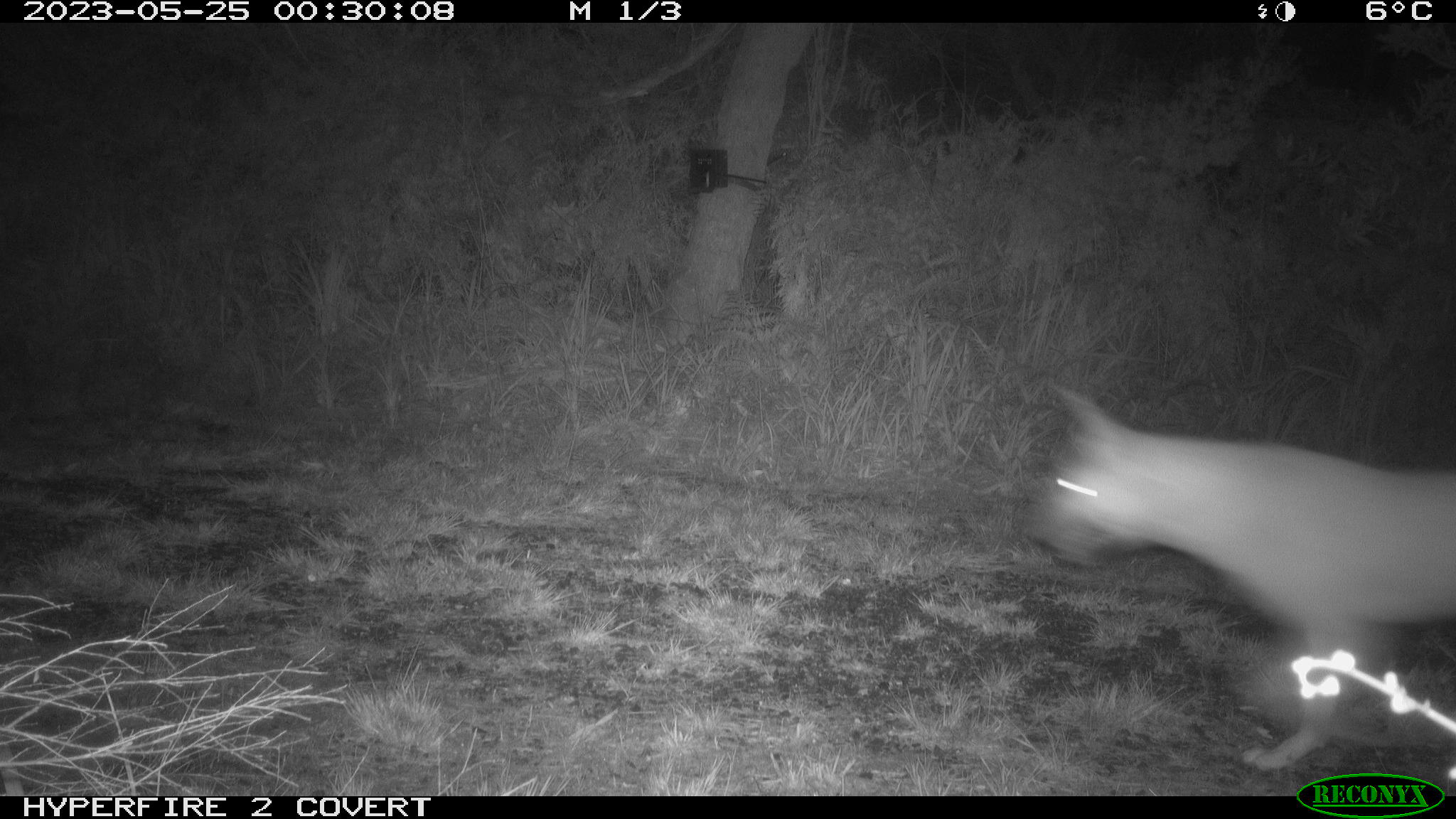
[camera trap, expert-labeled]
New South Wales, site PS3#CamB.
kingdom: Animalia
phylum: Chordata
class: Mammalia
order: Carnivora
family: Canidae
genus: Canis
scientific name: Canis familiaris dingo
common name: dingo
Dingo (Canis familiaris dingo).